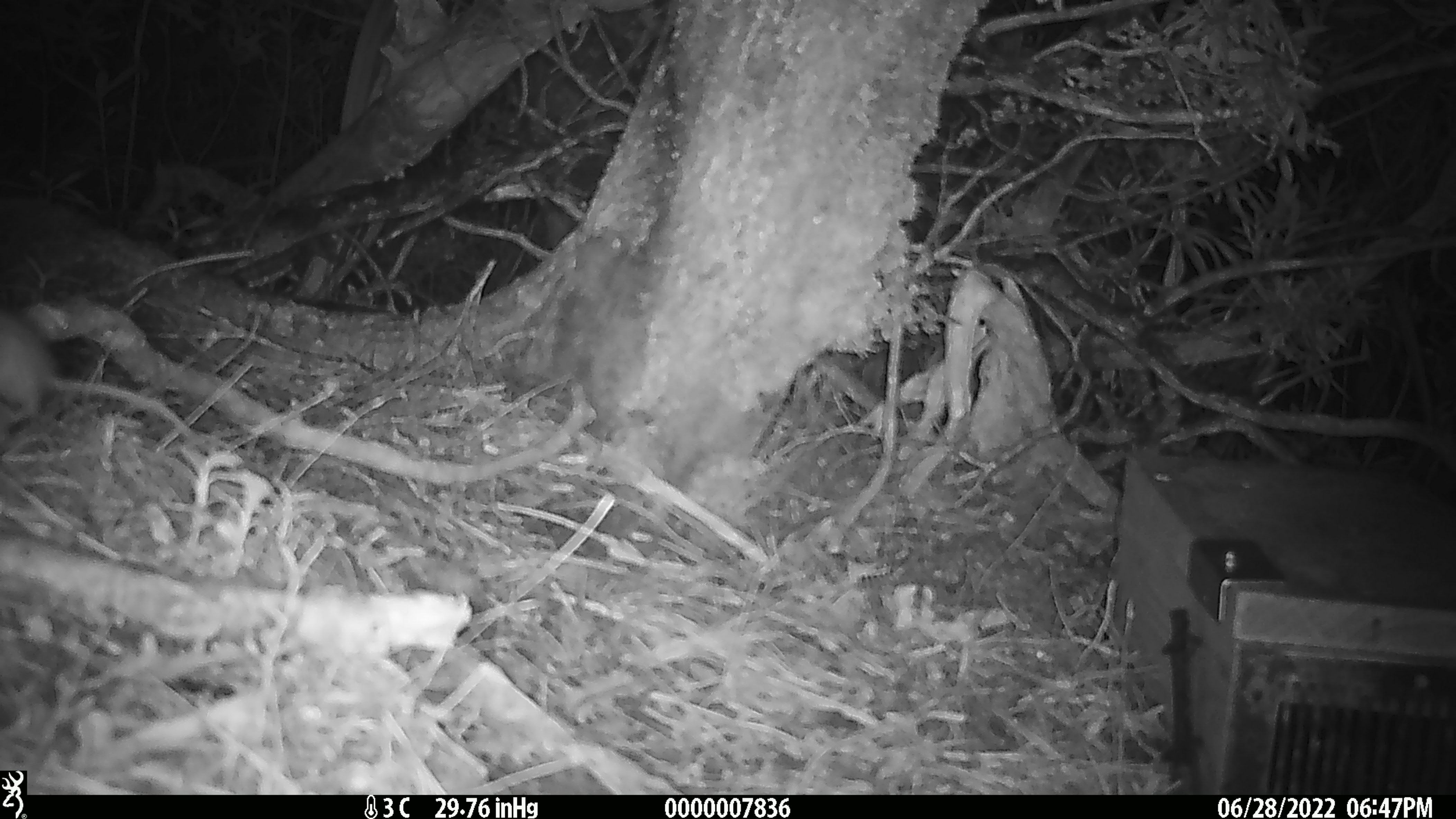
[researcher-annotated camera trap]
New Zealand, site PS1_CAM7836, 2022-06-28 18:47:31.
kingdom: Animalia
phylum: Chordata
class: Mammalia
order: Rodentia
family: Muridae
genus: Mus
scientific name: Mus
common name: mouse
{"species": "mouse (Mus)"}